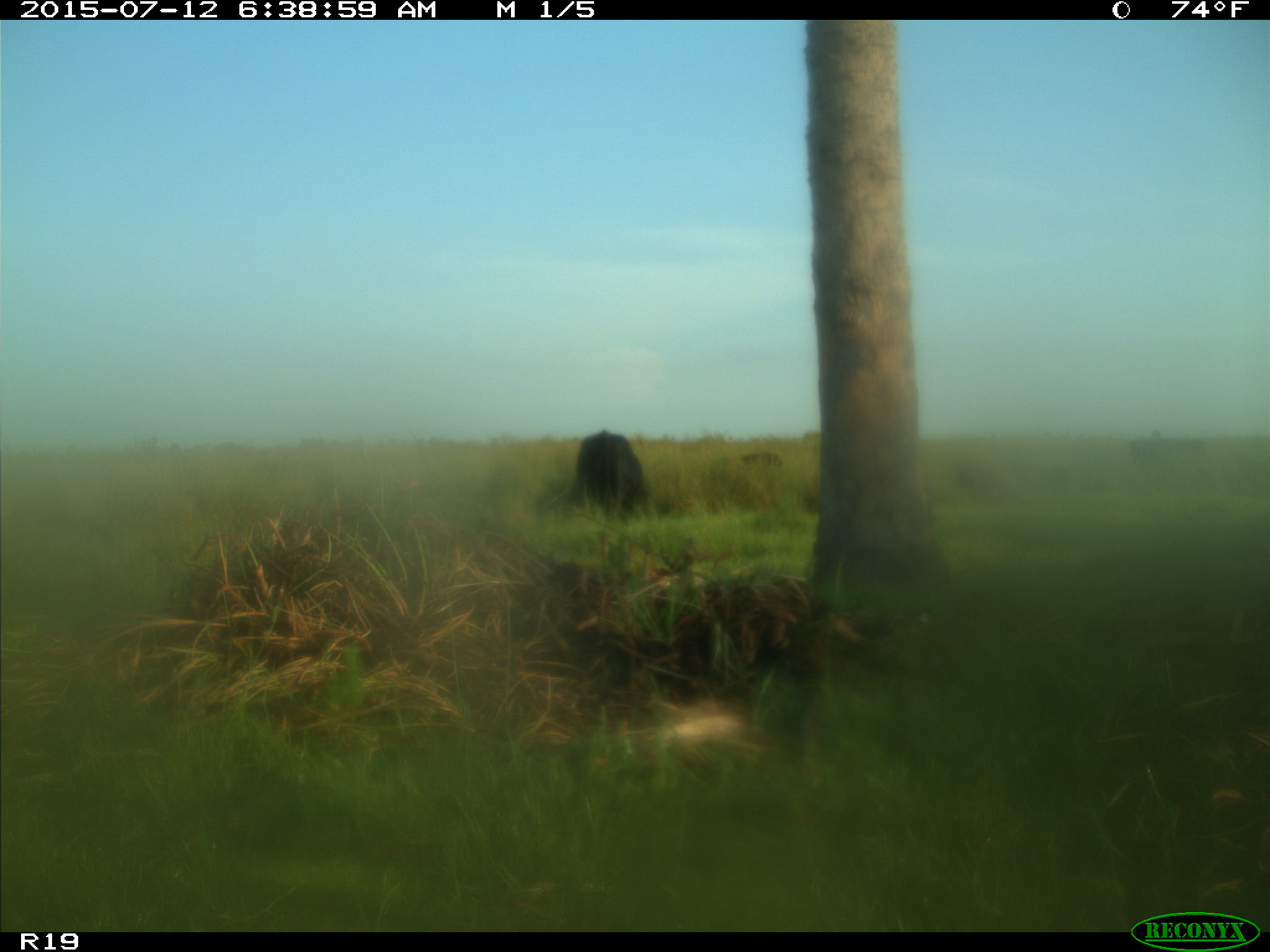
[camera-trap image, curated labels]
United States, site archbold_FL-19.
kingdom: Animalia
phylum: Chordata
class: Mammalia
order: Artiodactyla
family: Bovidae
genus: Bos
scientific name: Bos taurus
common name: domestic cow